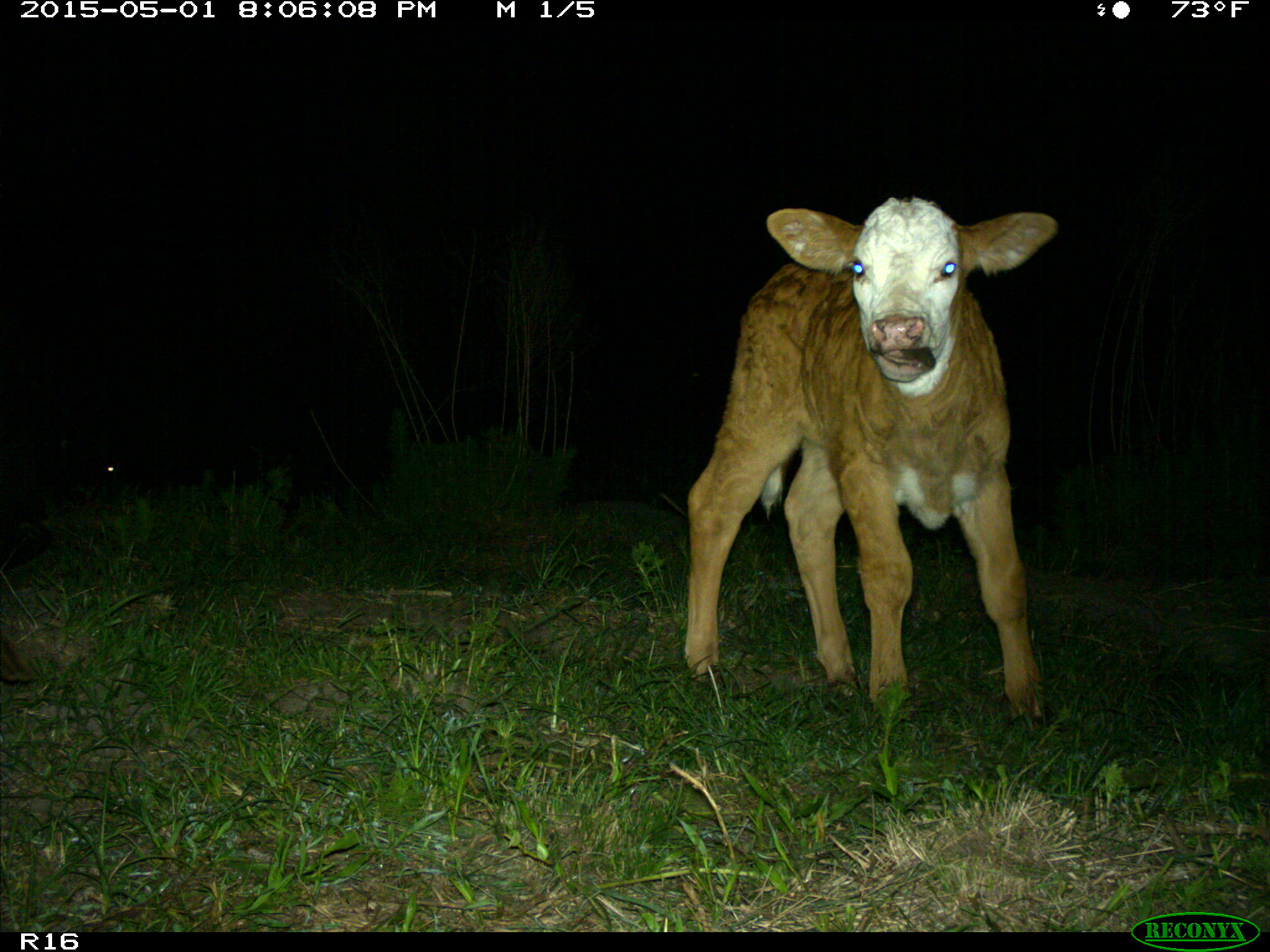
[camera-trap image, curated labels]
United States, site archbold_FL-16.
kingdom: Animalia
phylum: Chordata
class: Mammalia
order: Artiodactyla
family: Bovidae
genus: Bos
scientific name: Bos taurus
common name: domestic cow